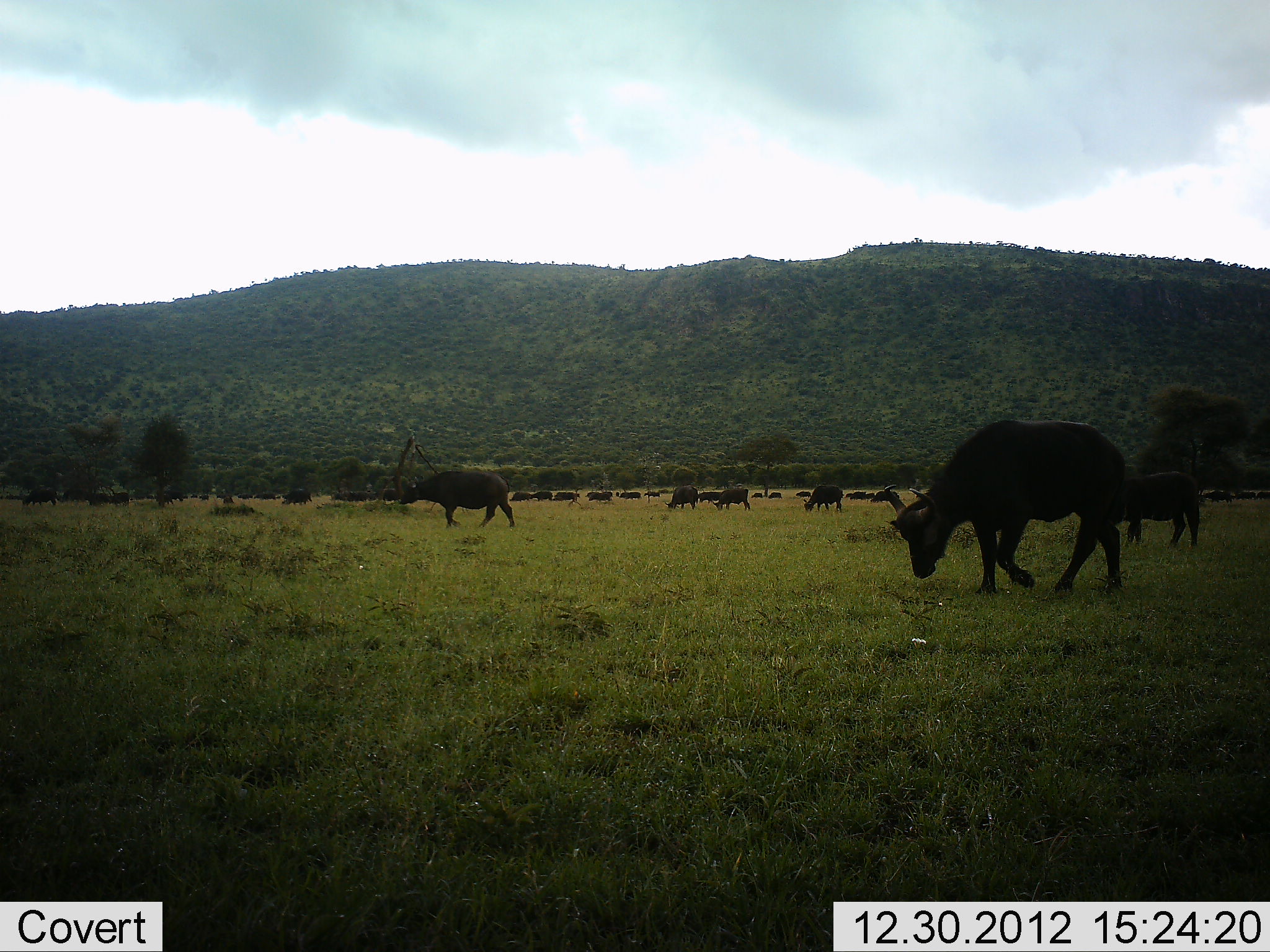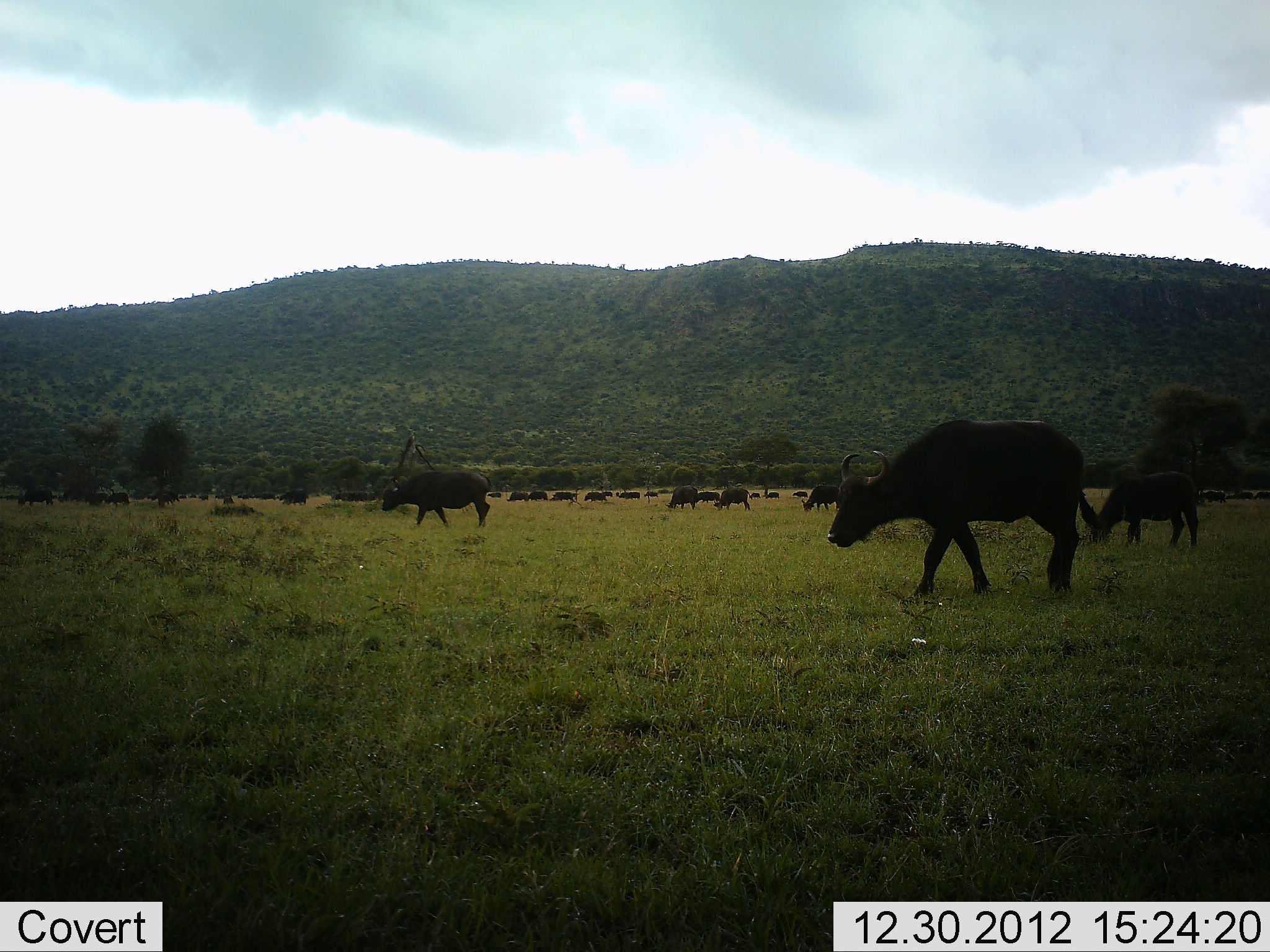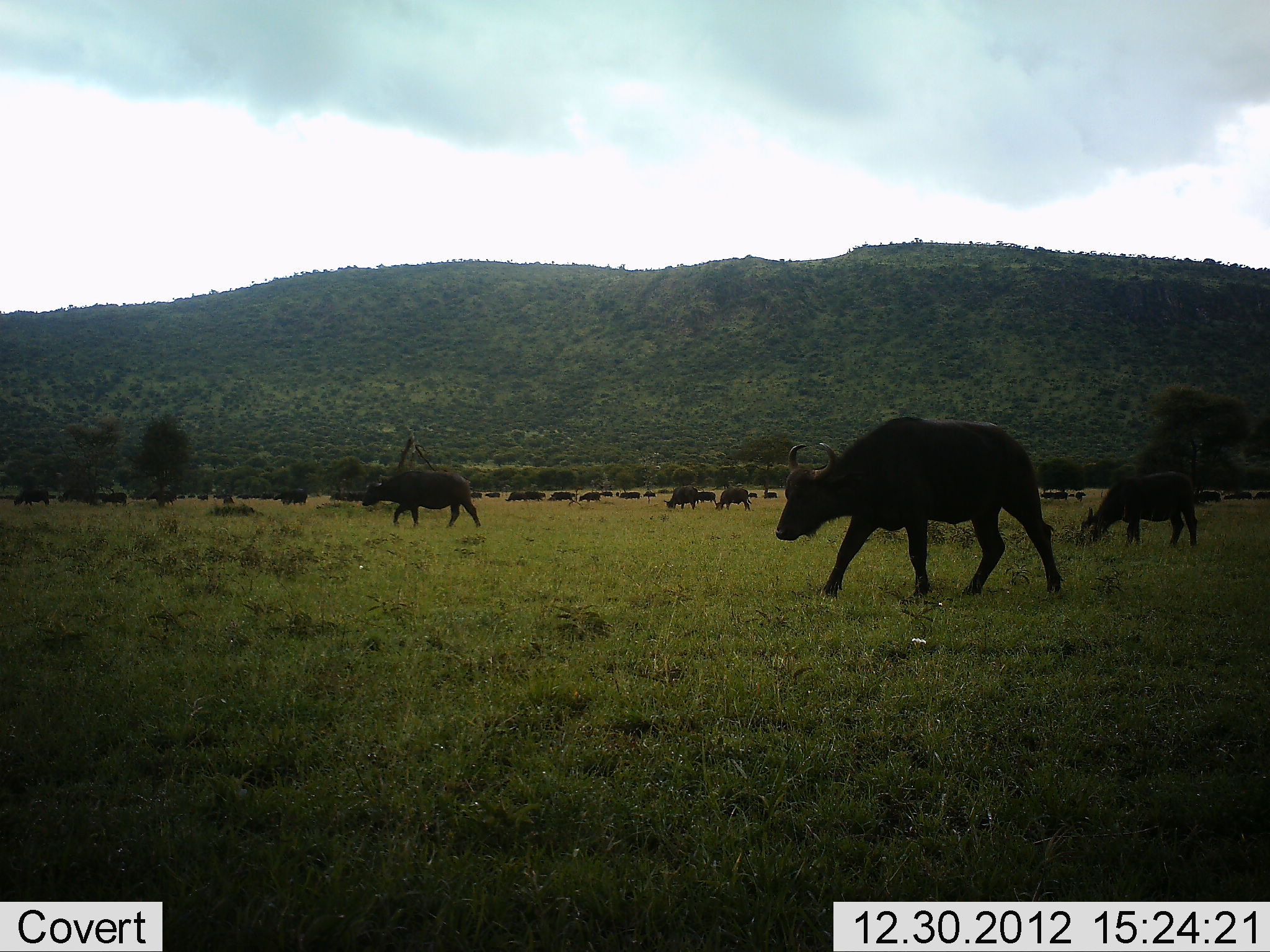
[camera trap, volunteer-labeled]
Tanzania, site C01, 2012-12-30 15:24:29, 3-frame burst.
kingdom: Animalia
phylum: Chordata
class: Mammalia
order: Artiodactyla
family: Bovidae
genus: Syncerus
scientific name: Syncerus caffer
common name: cape buffalo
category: buffalo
Buffalo (cape buffalo) (Syncerus caffer), count 11-50. Behavior (volunteer vote fractions): standing 39%, resting 6%, moving 89%, interacting 0%. Young present (vote fraction): 6%. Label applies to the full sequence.